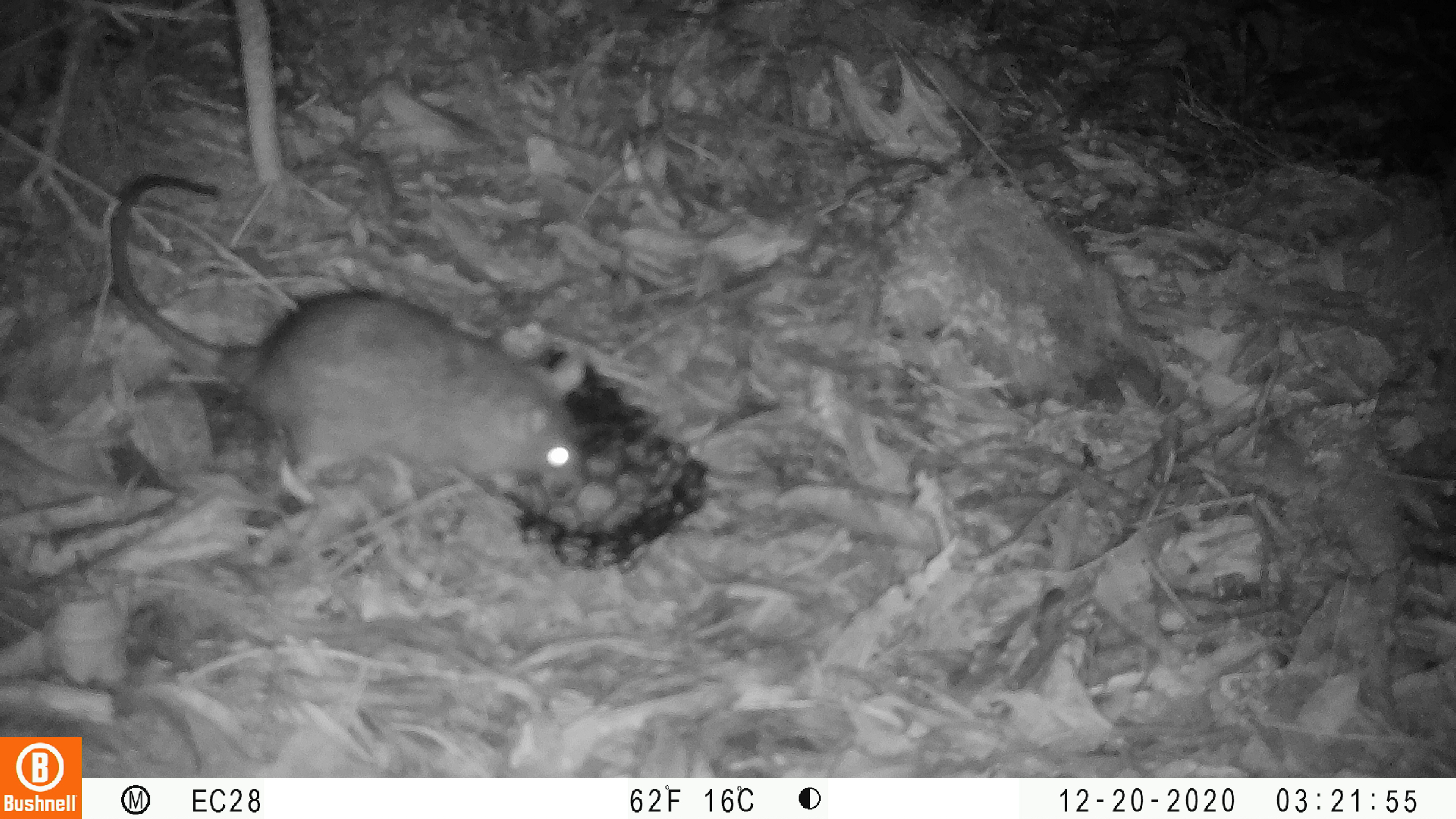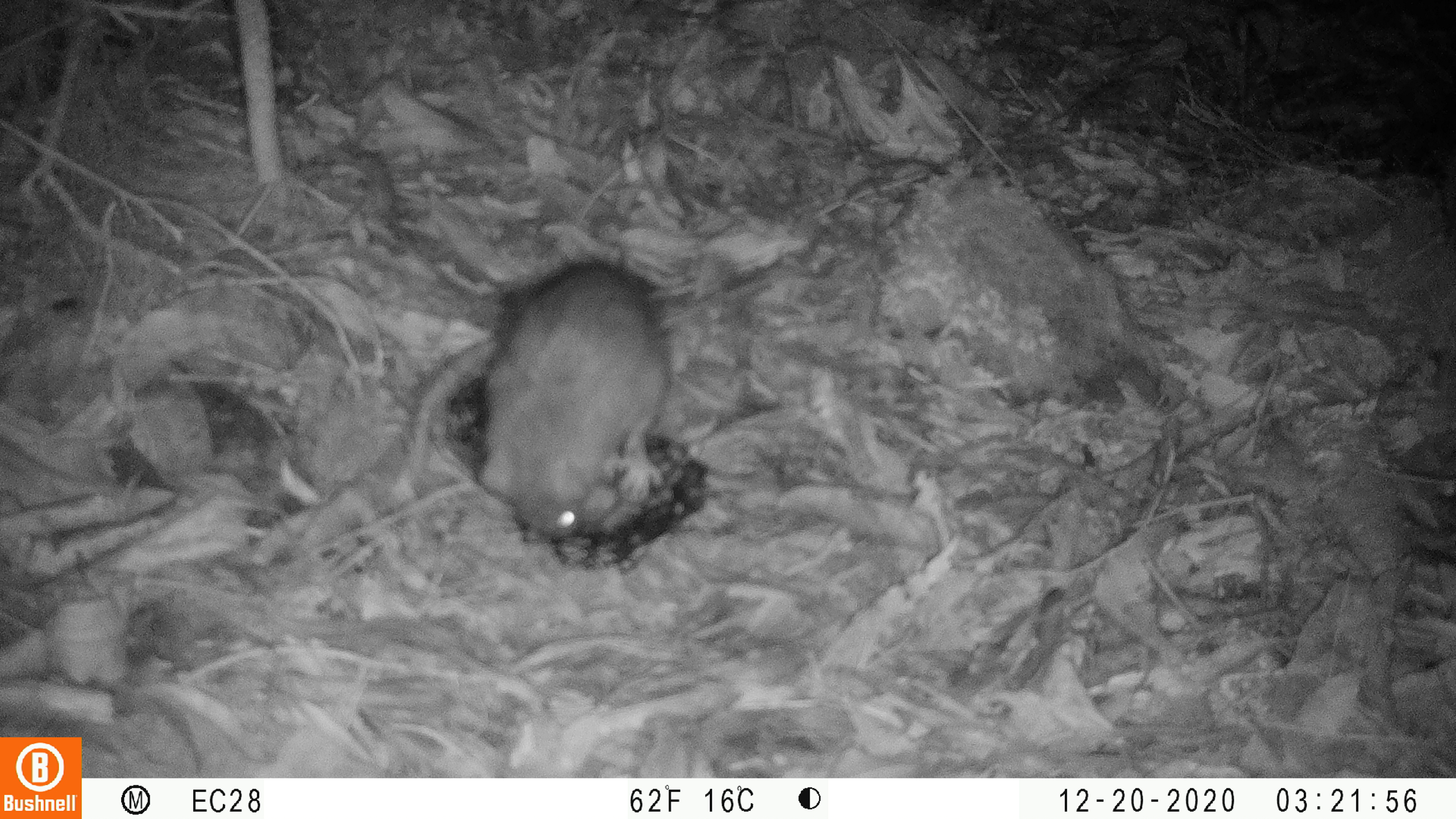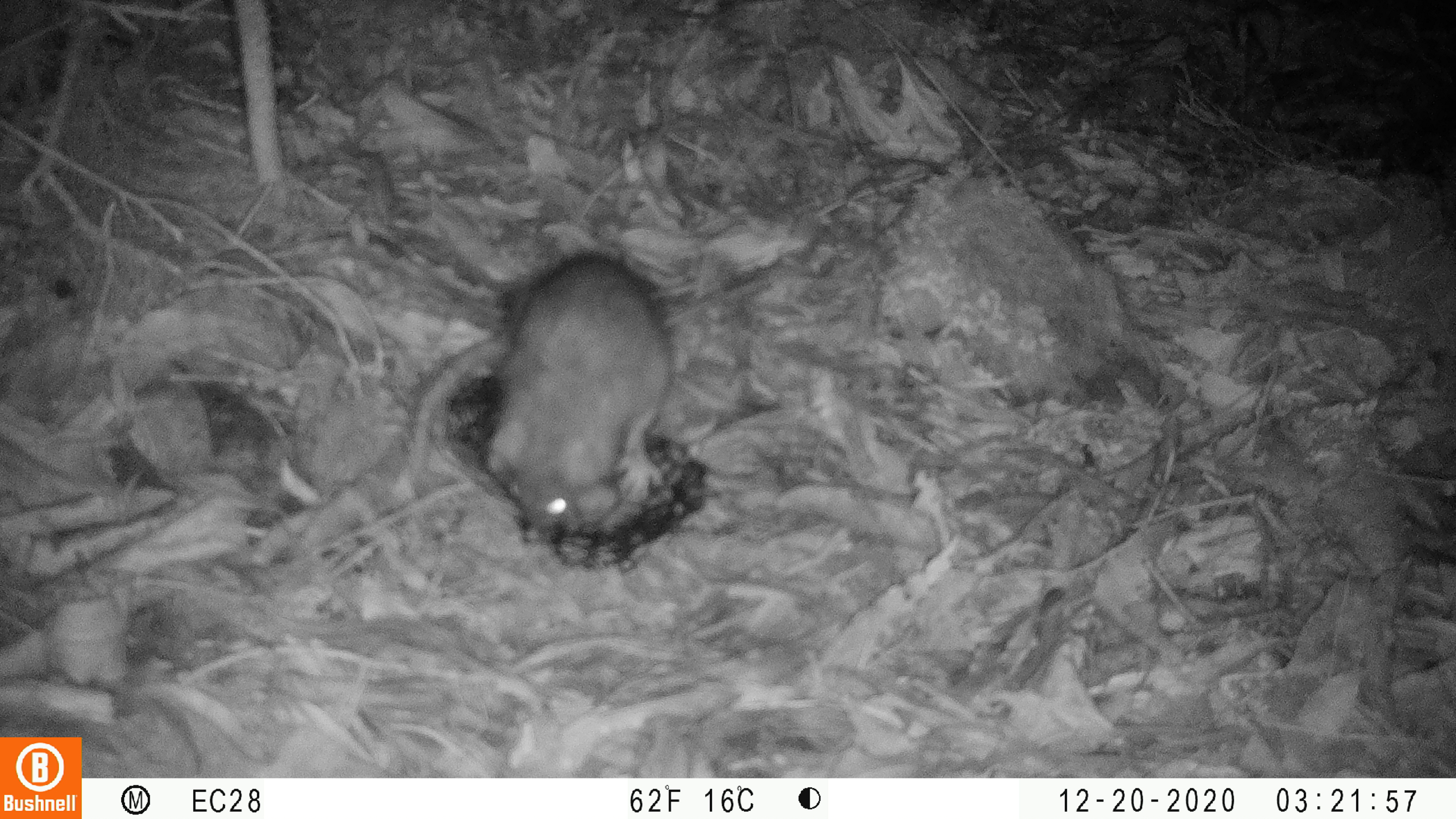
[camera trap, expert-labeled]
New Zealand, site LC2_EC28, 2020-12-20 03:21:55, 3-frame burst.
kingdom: Animalia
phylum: Chordata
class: Mammalia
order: Rodentia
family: Muridae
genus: Rattus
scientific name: Rattus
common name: rat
Rat (Rattus).